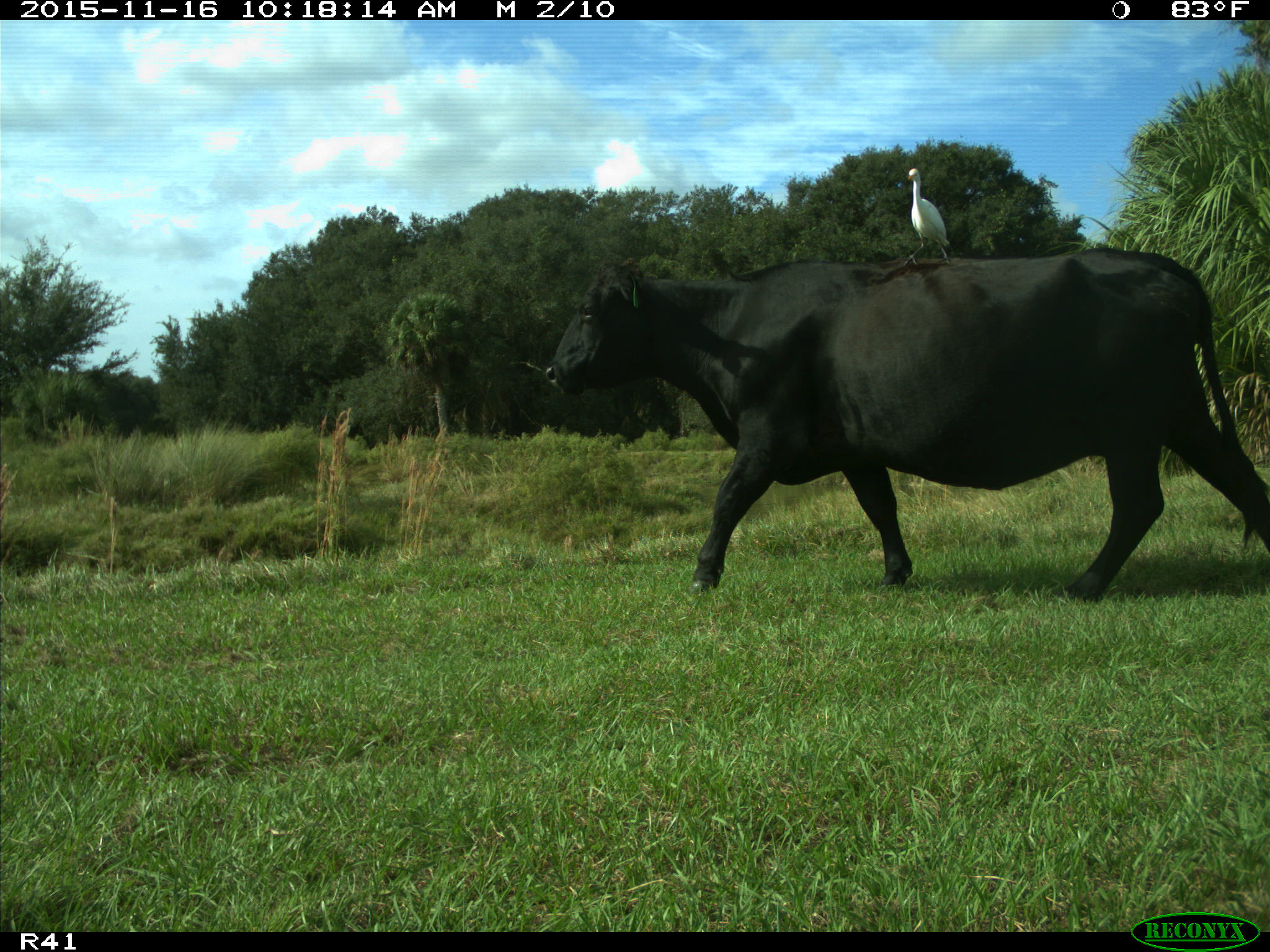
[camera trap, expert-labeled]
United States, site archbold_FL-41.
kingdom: Animalia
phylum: Chordata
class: Mammalia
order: Artiodactyla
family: Bovidae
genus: Bos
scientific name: Bos taurus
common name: domestic cow